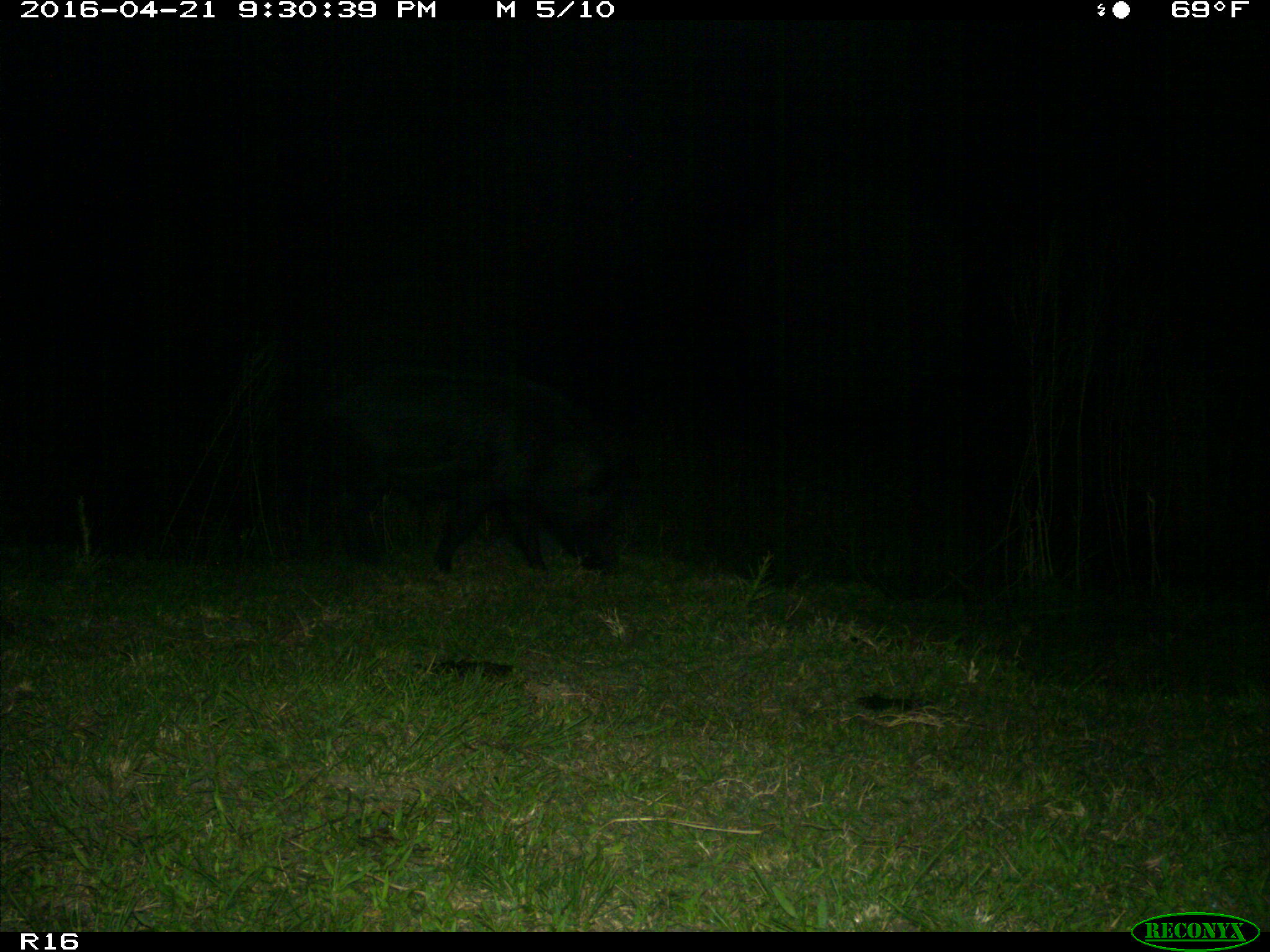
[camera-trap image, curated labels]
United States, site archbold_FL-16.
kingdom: Animalia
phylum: Chordata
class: Mammalia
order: Artiodactyla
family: Suidae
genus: Sus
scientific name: Sus scrofa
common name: wild boar